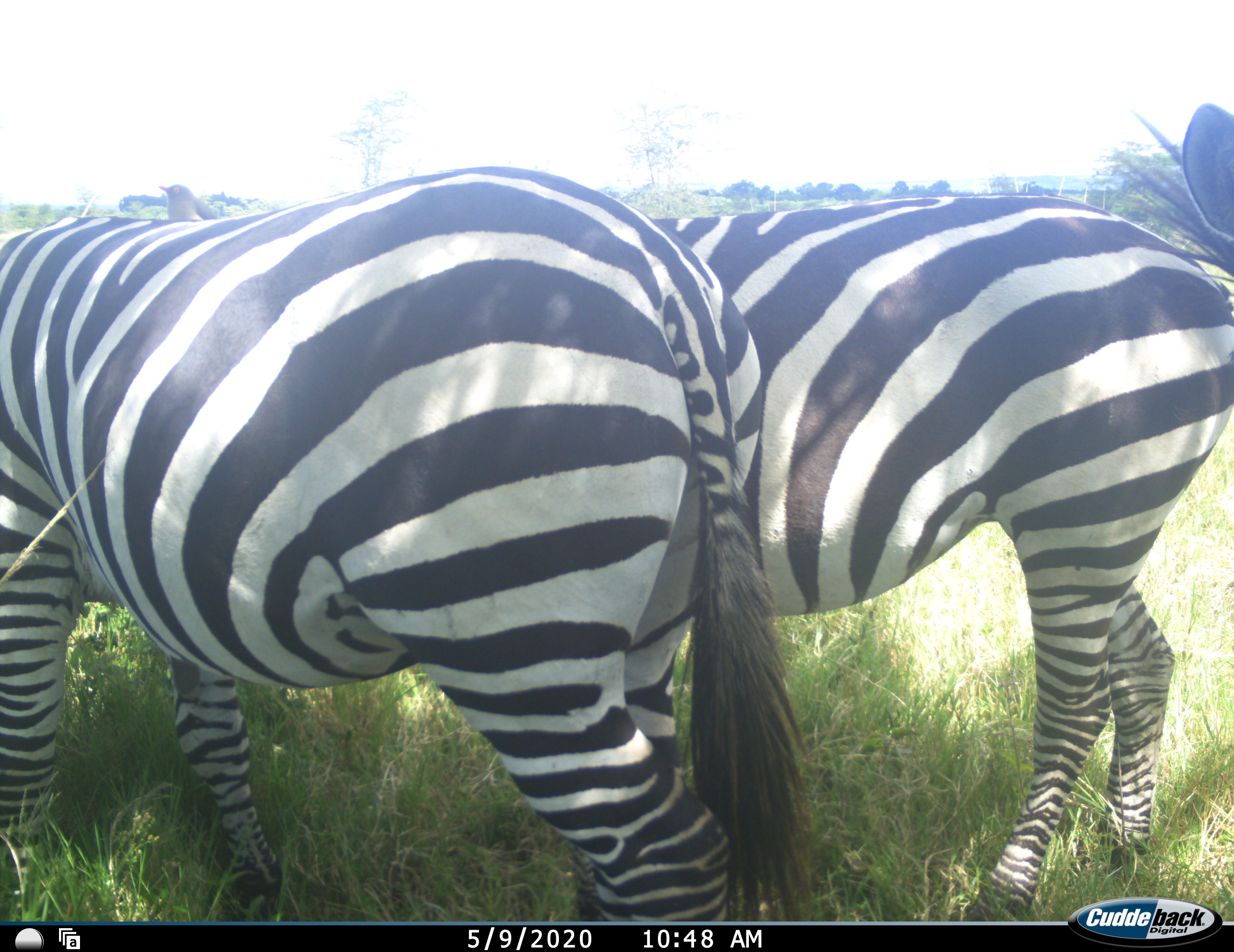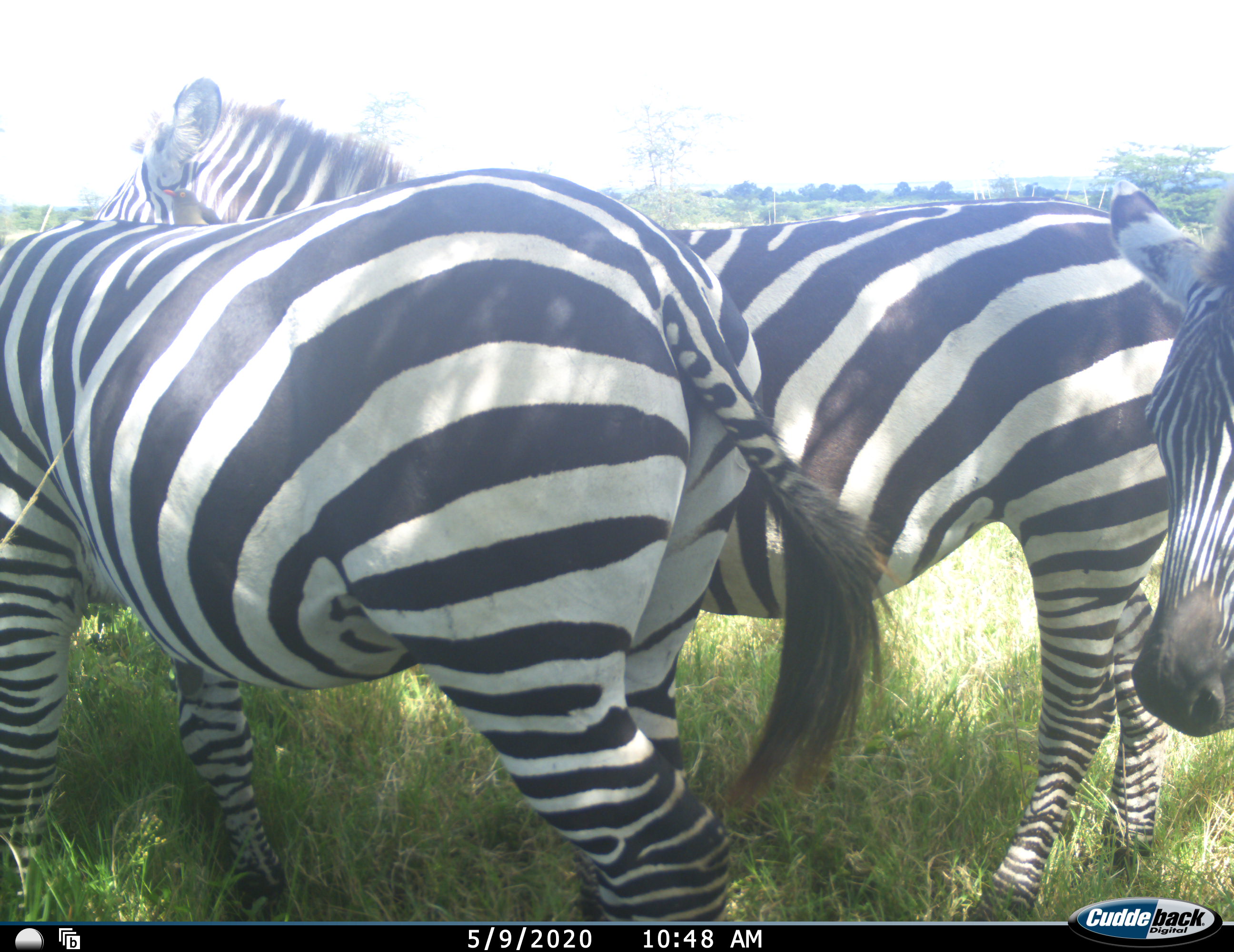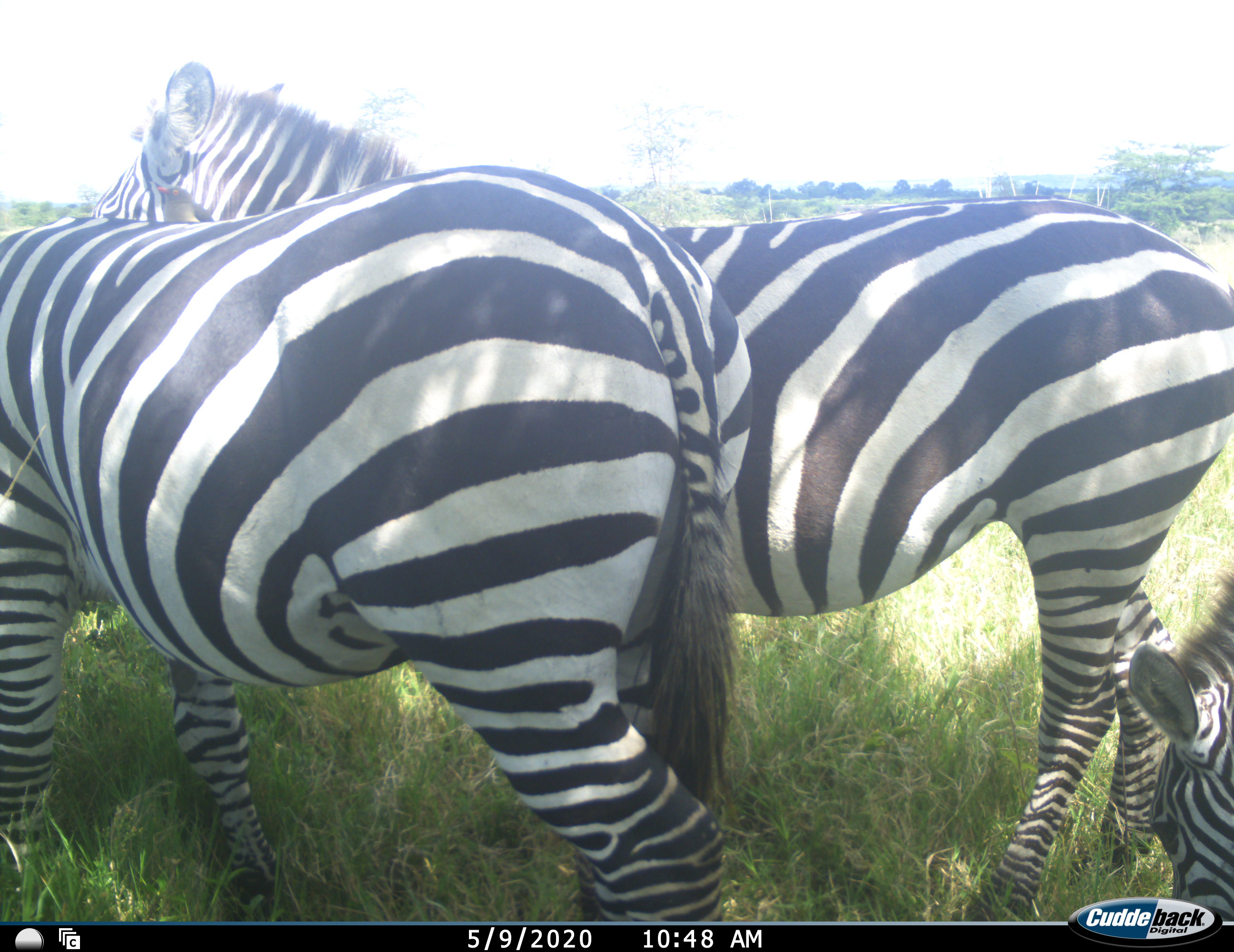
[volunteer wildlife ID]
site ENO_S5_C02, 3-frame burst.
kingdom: Animalia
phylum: Chordata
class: Mammalia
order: Perissodactyla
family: Equidae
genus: Equus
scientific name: Equus quagga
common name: plains zebra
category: zebraplains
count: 3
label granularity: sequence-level